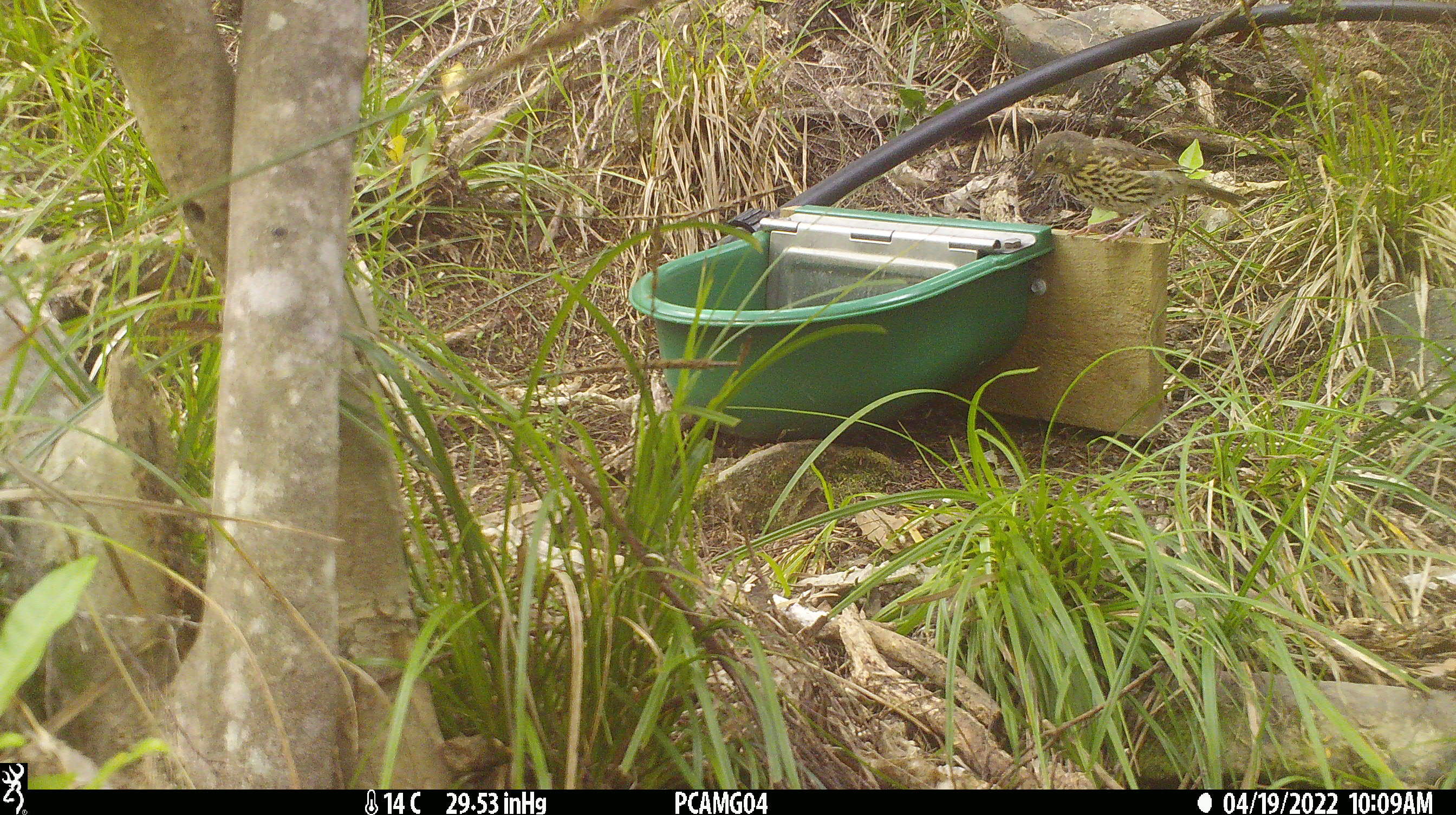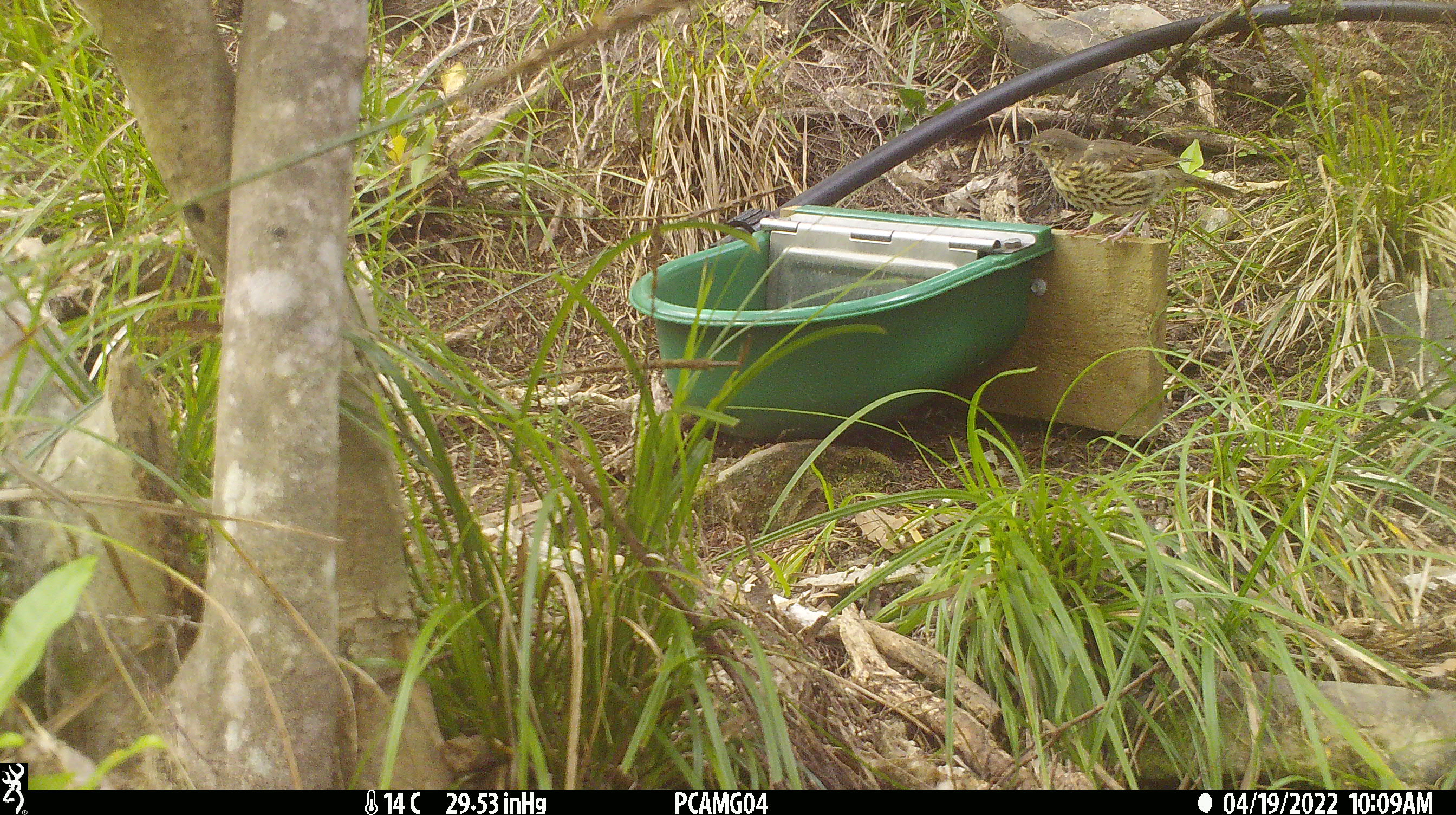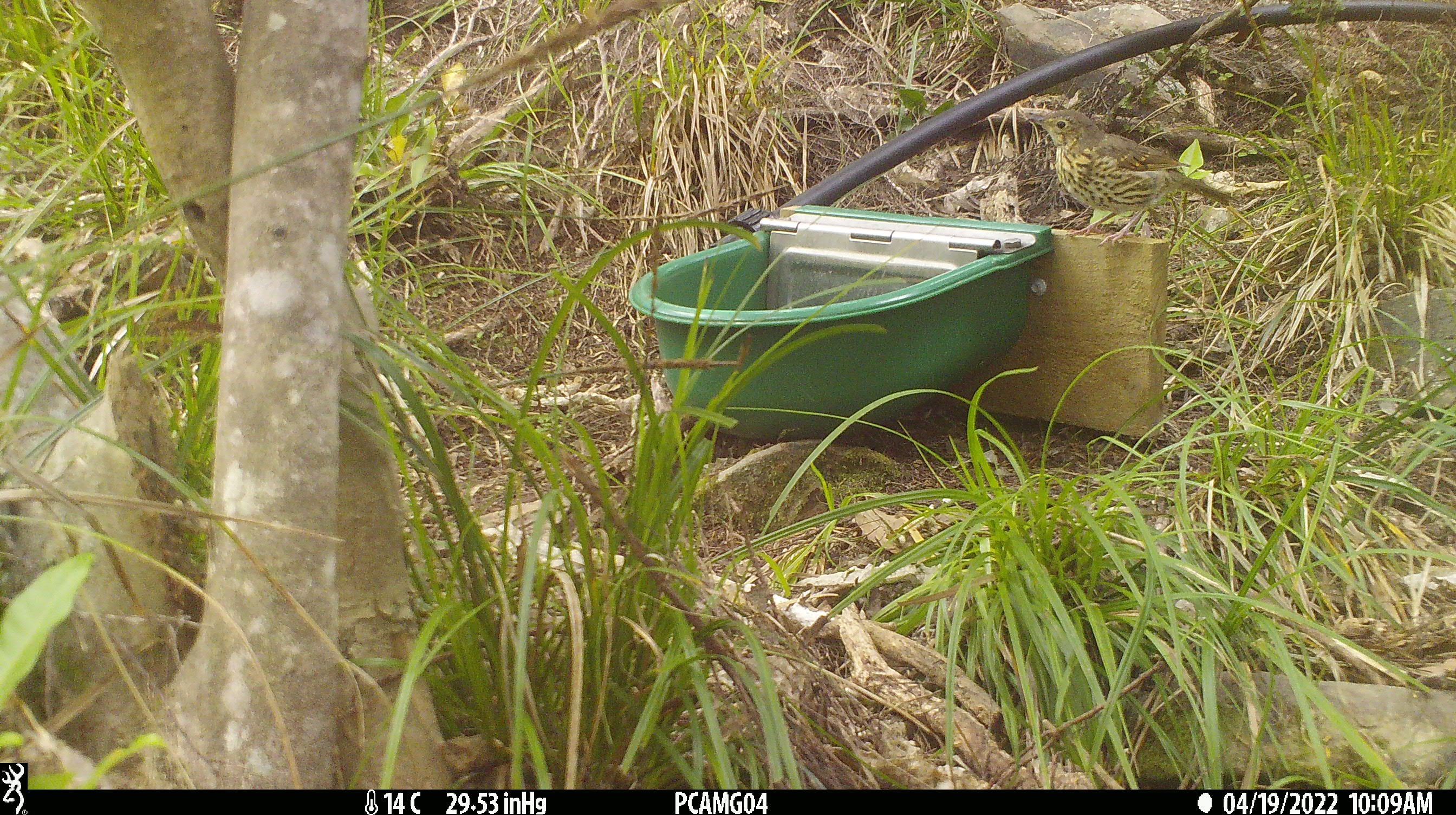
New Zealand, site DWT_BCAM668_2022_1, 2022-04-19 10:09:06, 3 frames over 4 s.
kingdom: Animalia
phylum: Chordata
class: Aves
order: Passeriformes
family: Turdidae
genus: Turdus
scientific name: Turdus philomelos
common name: song thrush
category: thrush